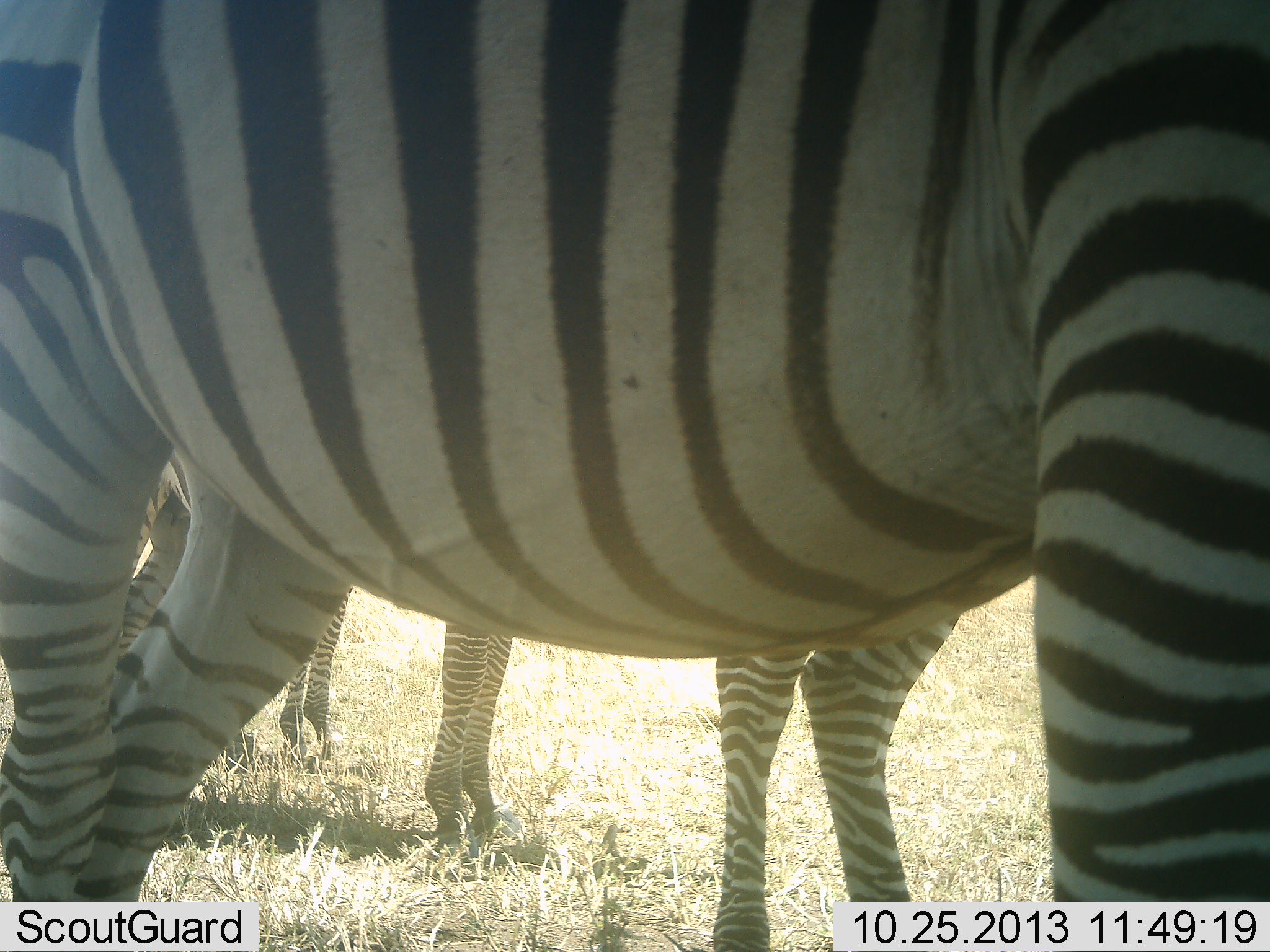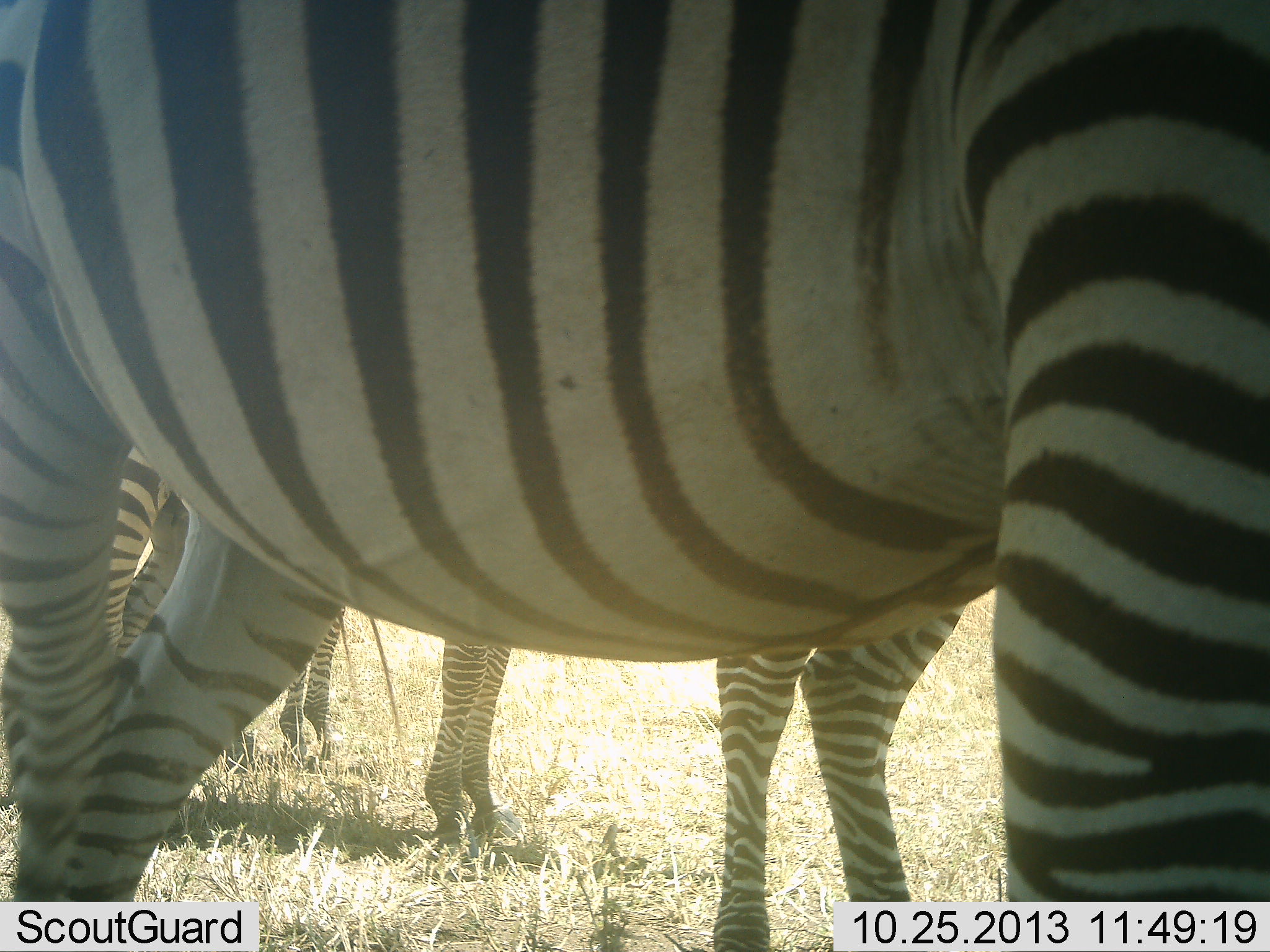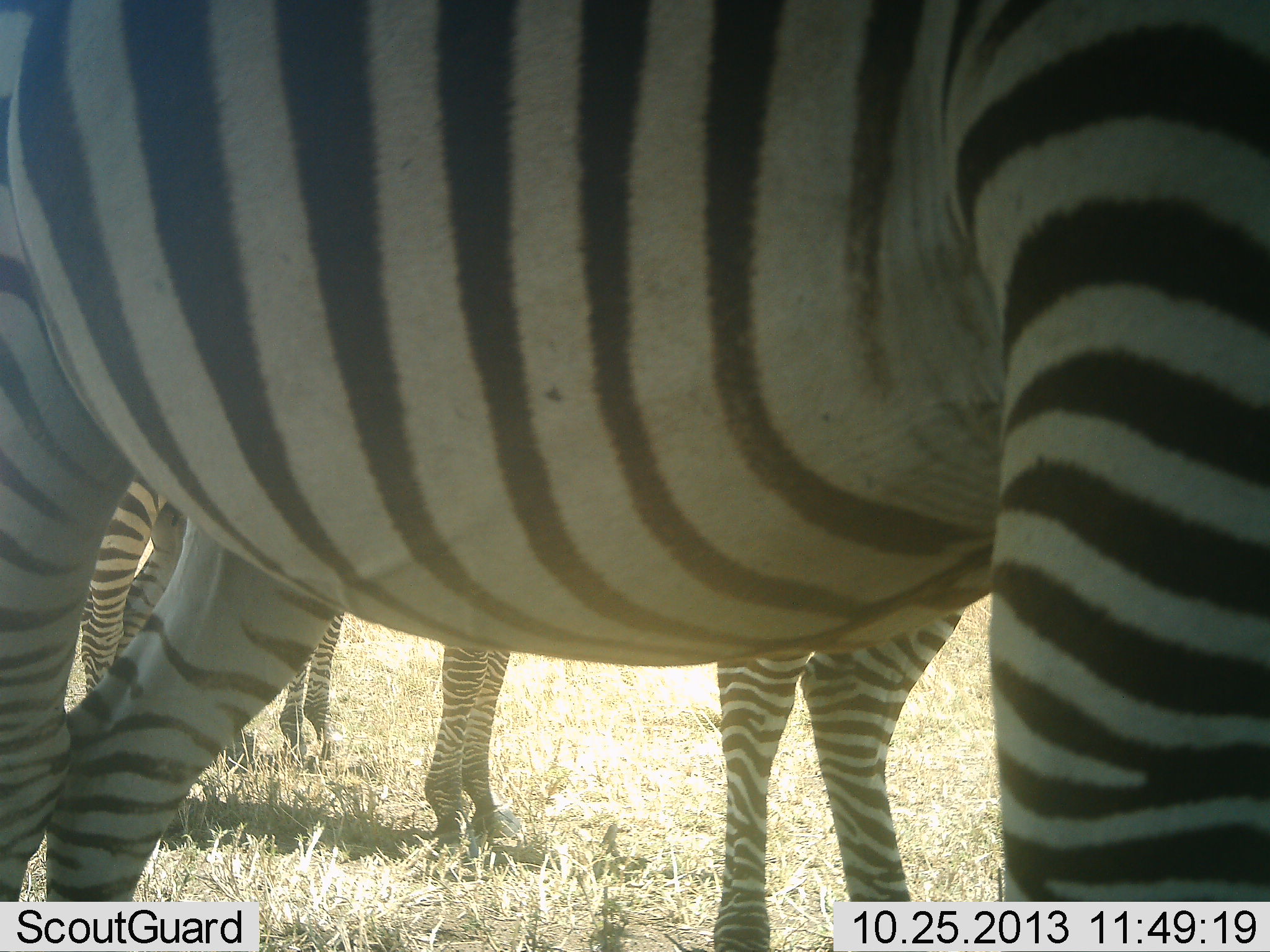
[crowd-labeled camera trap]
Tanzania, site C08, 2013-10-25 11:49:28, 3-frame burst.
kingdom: Animalia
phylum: Chordata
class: Mammalia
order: Perissodactyla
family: Equidae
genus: Equus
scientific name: Equus quagga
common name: plains zebra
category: zebra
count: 4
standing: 90%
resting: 0%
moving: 10%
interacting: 0%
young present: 0%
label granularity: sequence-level